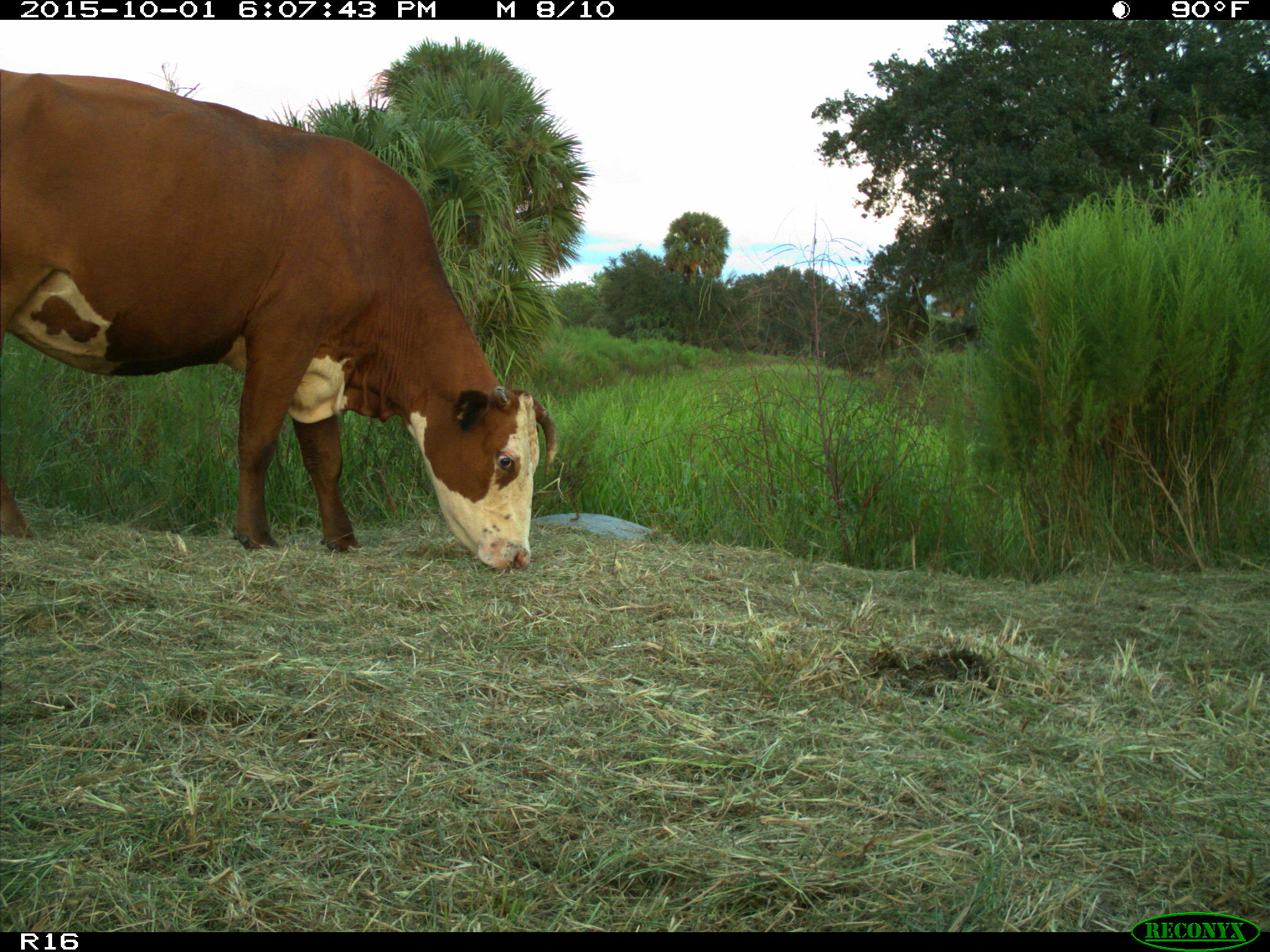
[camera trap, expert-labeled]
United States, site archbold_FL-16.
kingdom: Animalia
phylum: Chordata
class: Mammalia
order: Artiodactyla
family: Bovidae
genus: Bos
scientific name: Bos taurus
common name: domestic cow